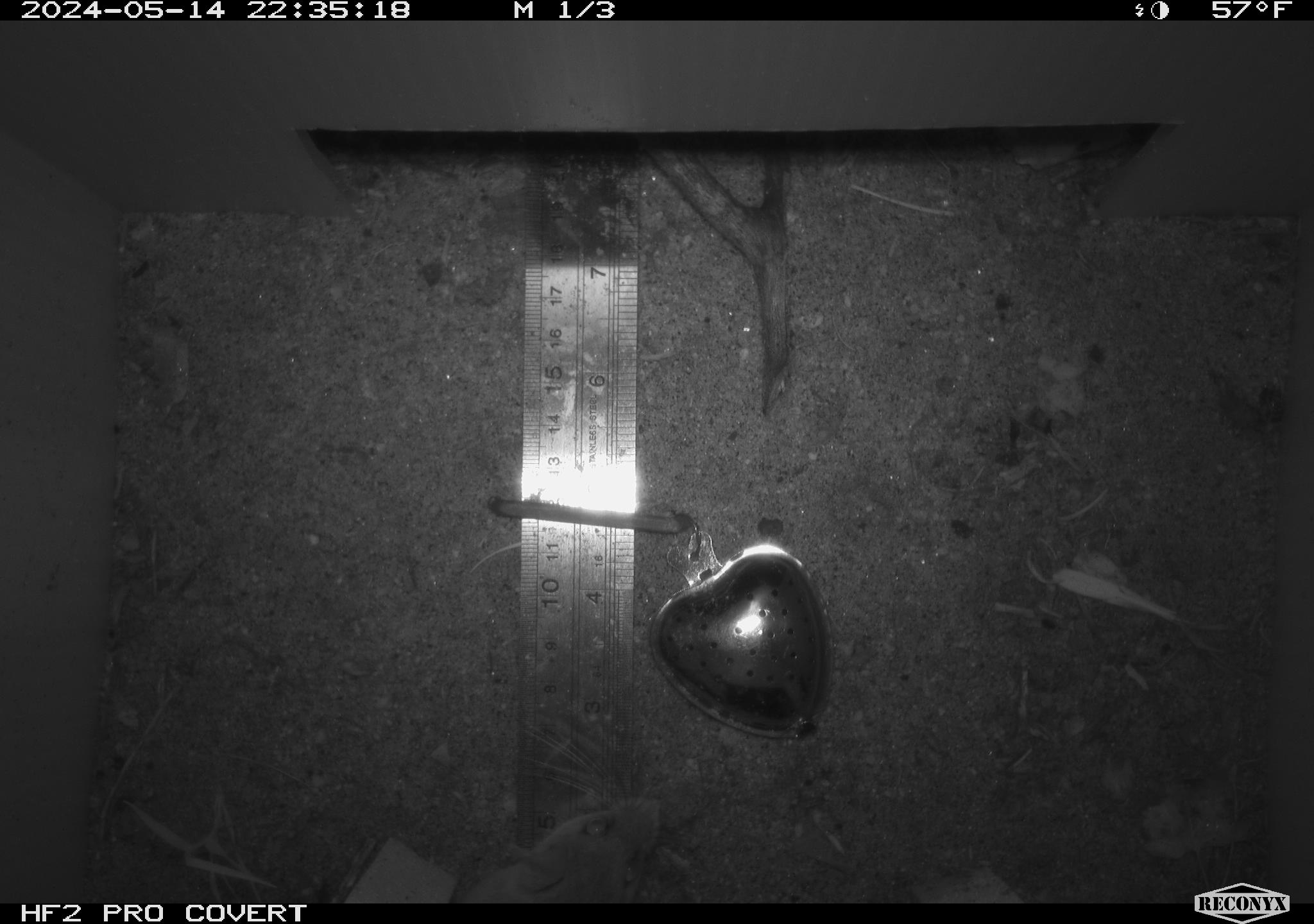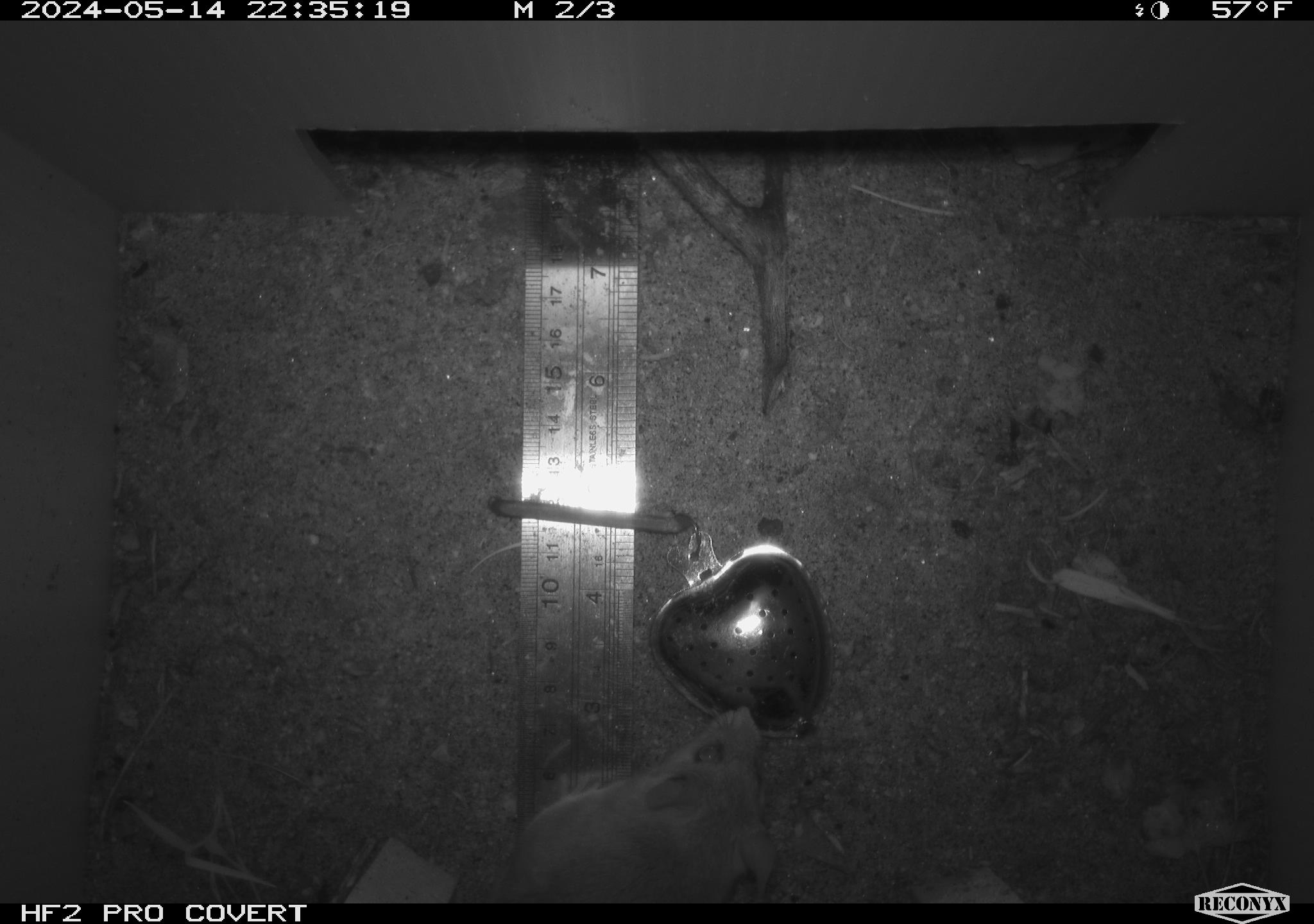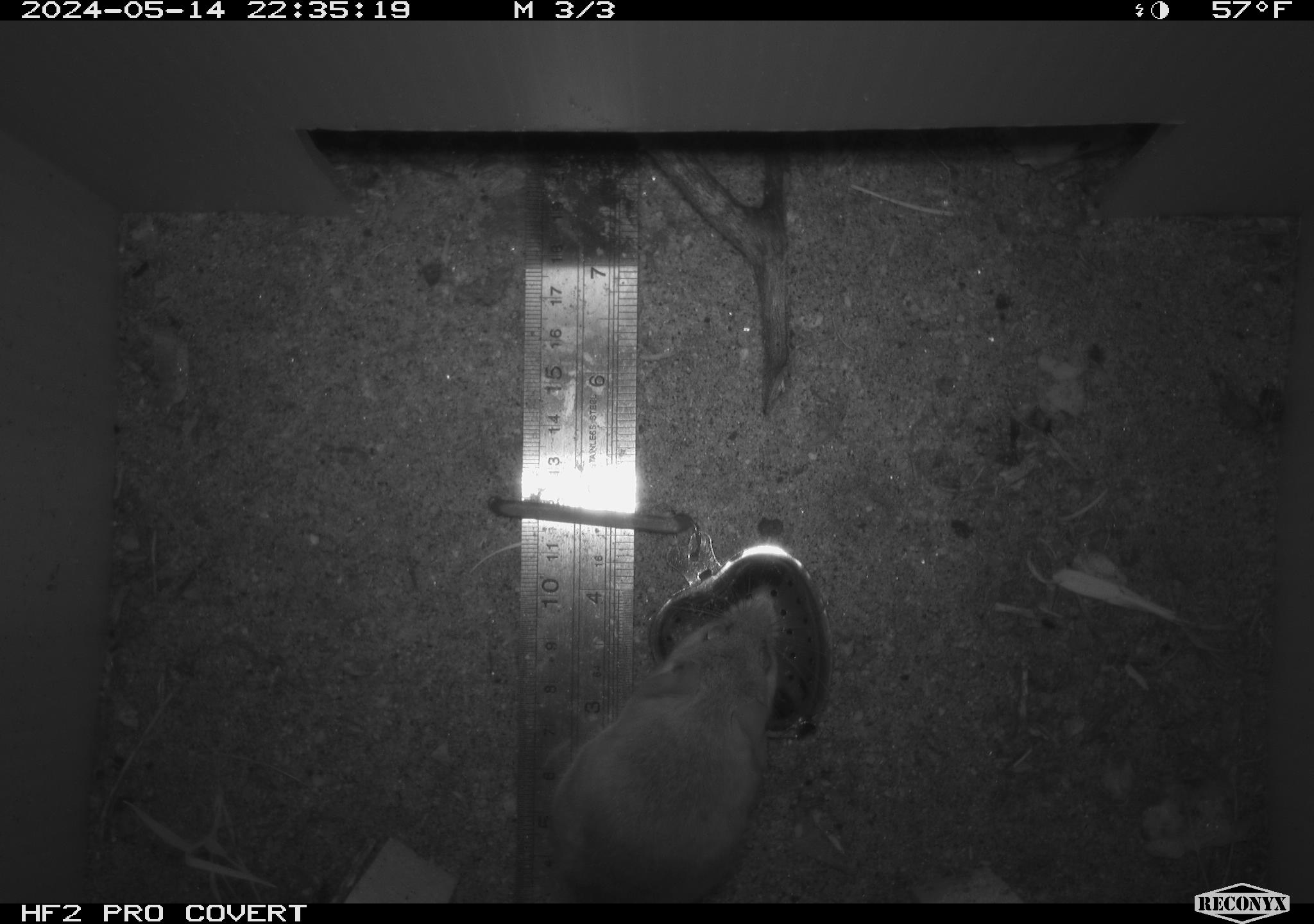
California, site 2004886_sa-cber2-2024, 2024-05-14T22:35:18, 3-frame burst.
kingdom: Animalia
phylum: Chordata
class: Mammalia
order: Rodentia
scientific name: Rodentia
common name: mouse species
Mouse species (Rodentia).